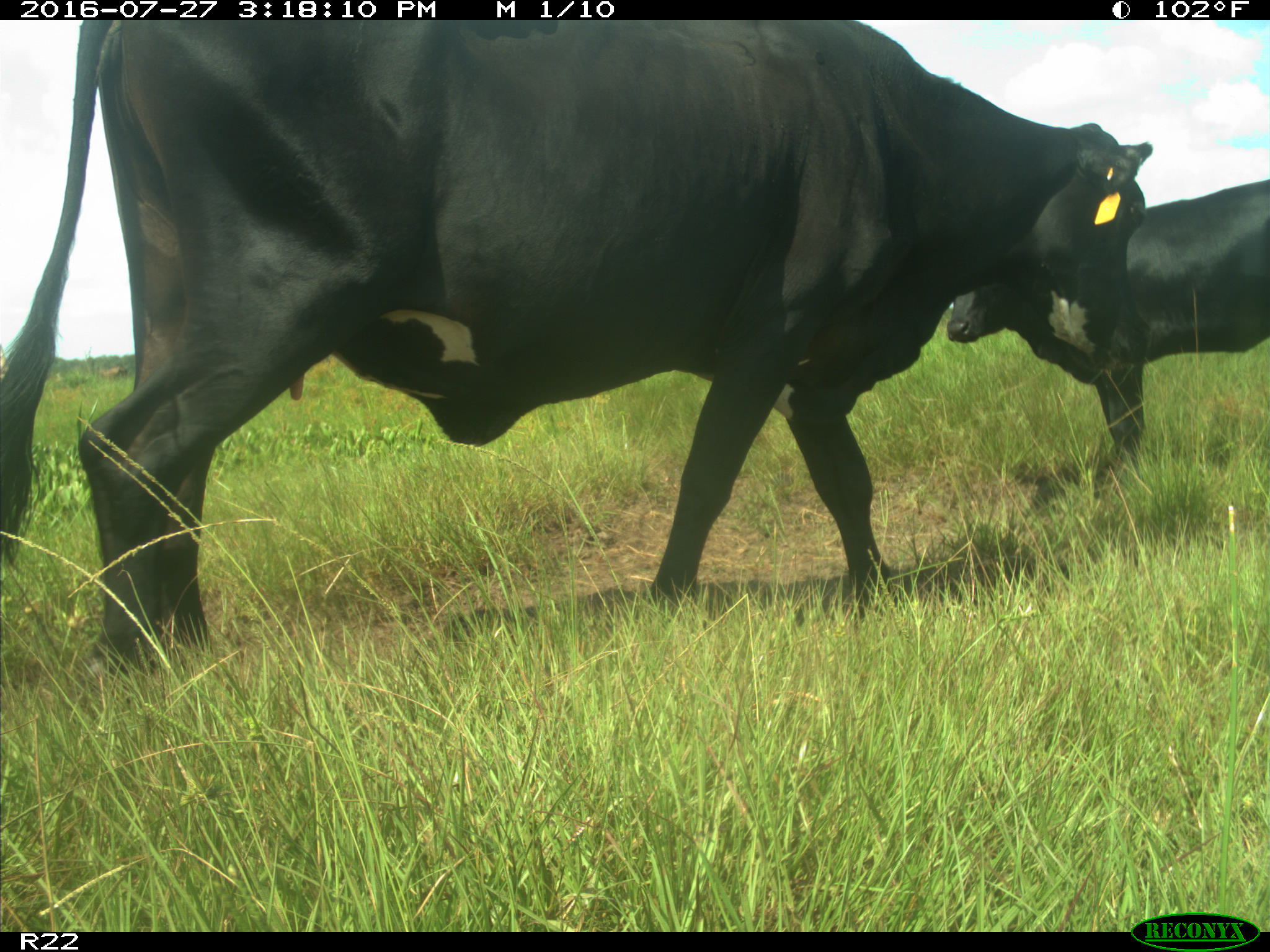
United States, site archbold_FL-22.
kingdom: Animalia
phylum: Chordata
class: Mammalia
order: Artiodactyla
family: Bovidae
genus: Bos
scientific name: Bos taurus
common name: domestic cow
Bos taurus (domestic cow).